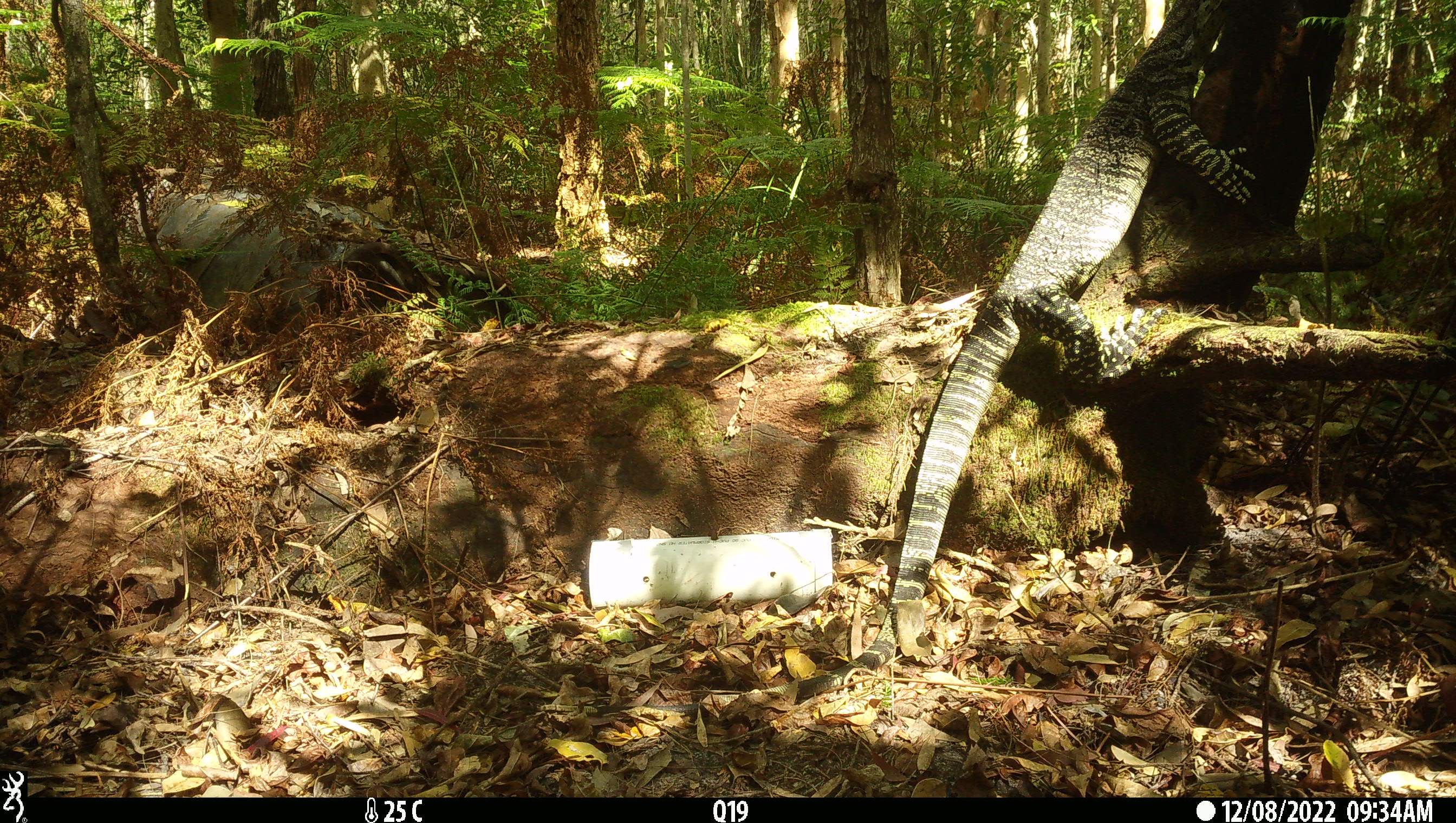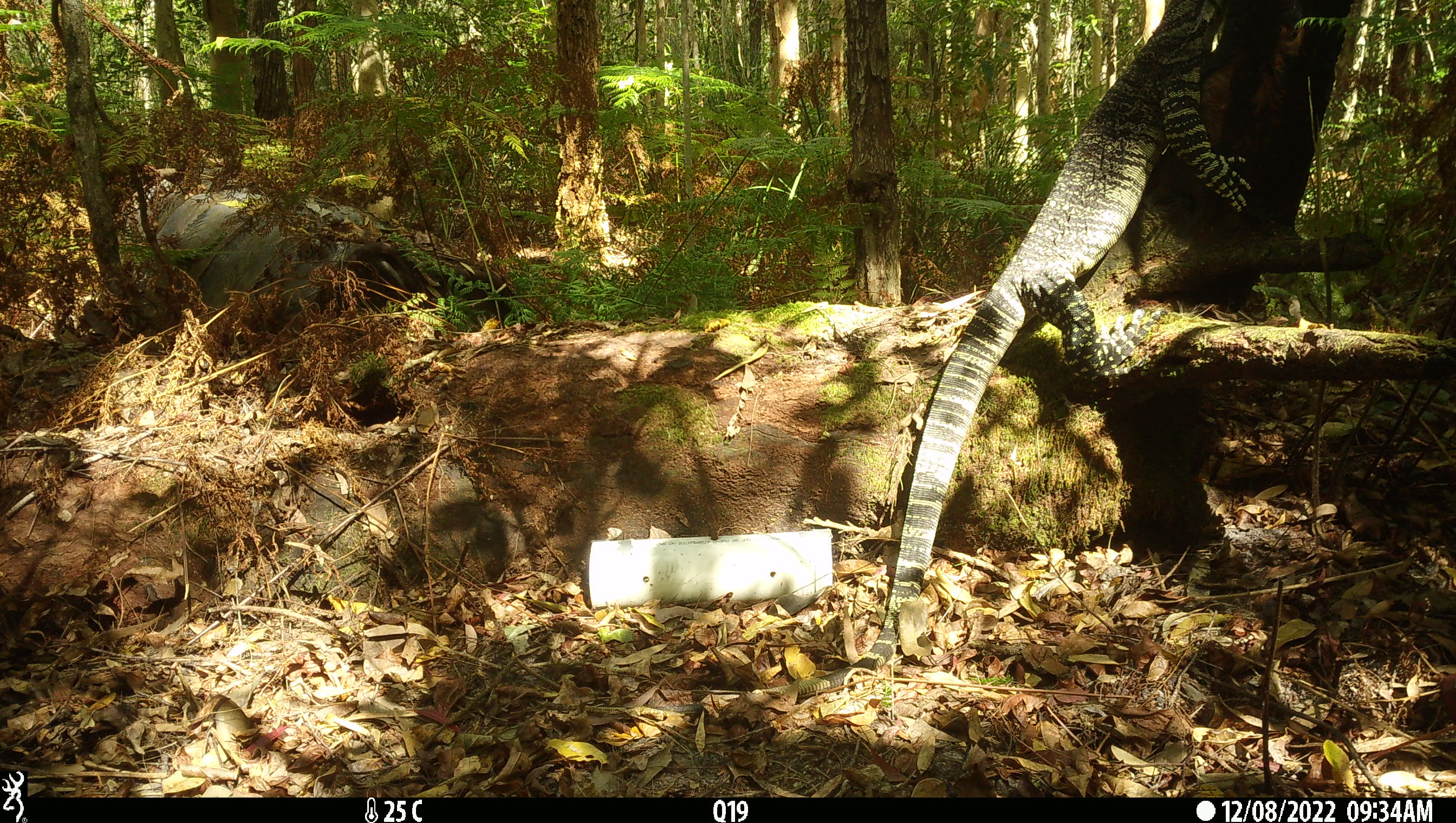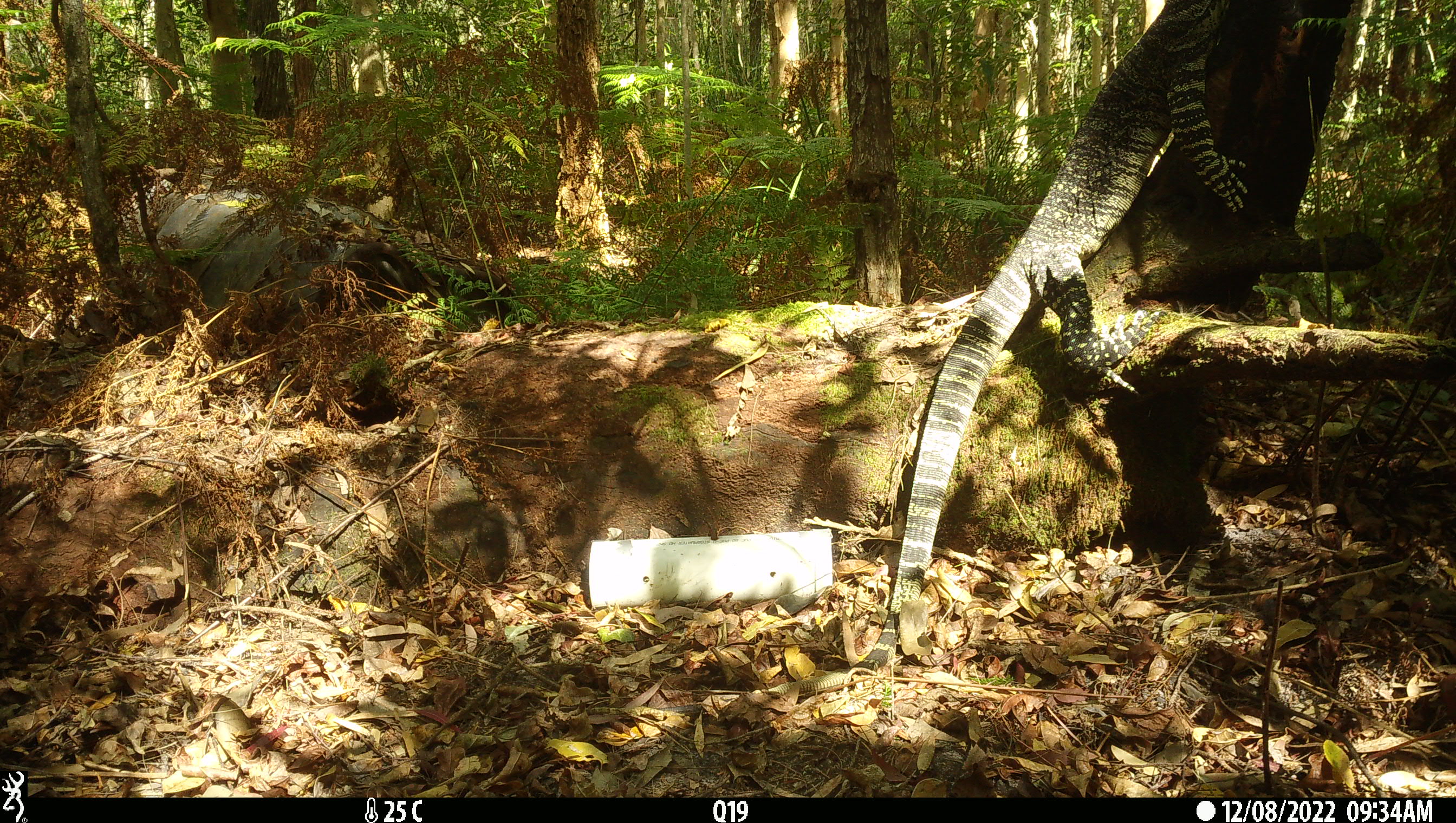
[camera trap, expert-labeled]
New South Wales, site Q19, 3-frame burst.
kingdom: Animalia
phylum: Chordata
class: Reptilia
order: Squamata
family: Varanidae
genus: Varanus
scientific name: Varanus varius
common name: lace monitor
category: goanna